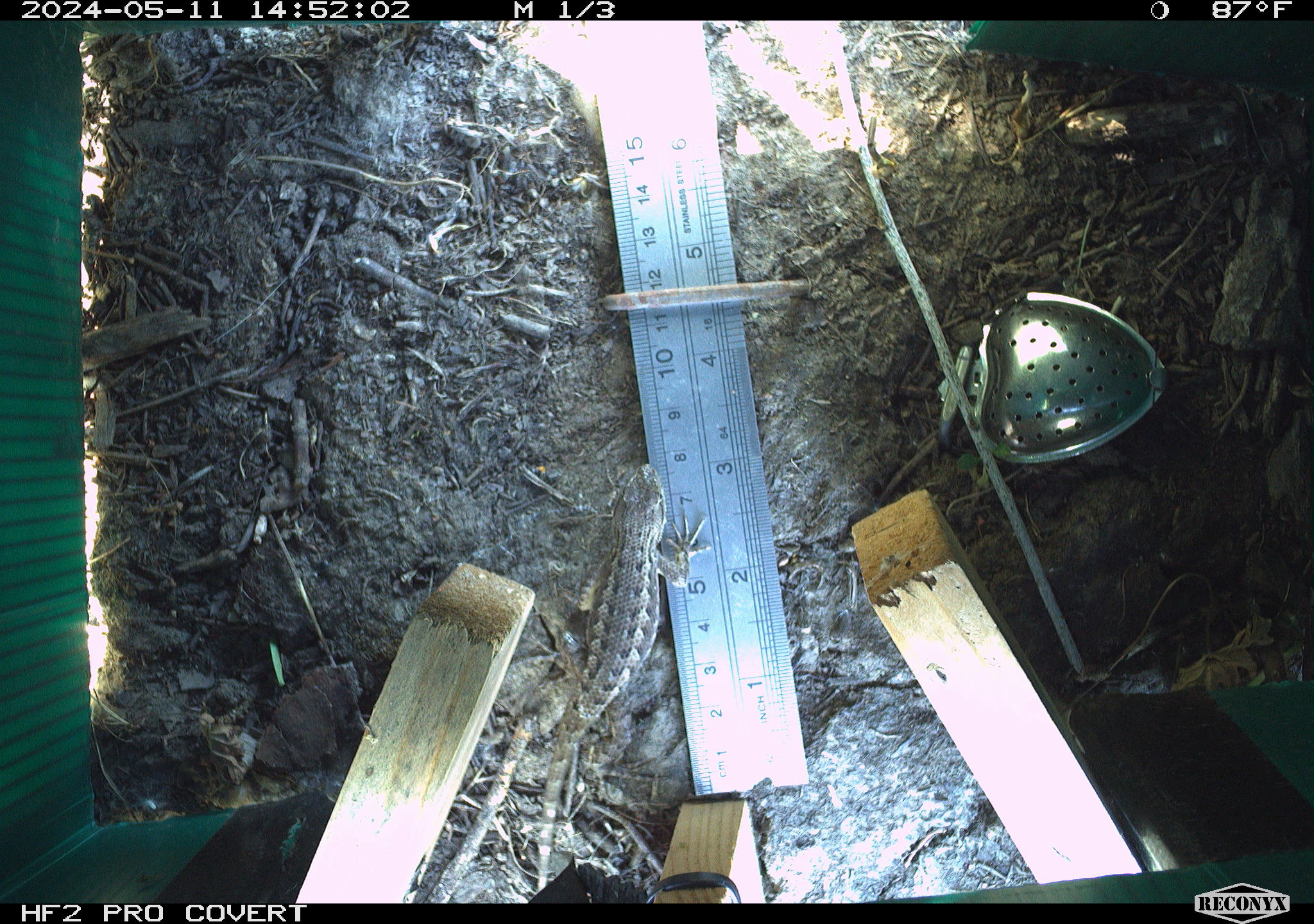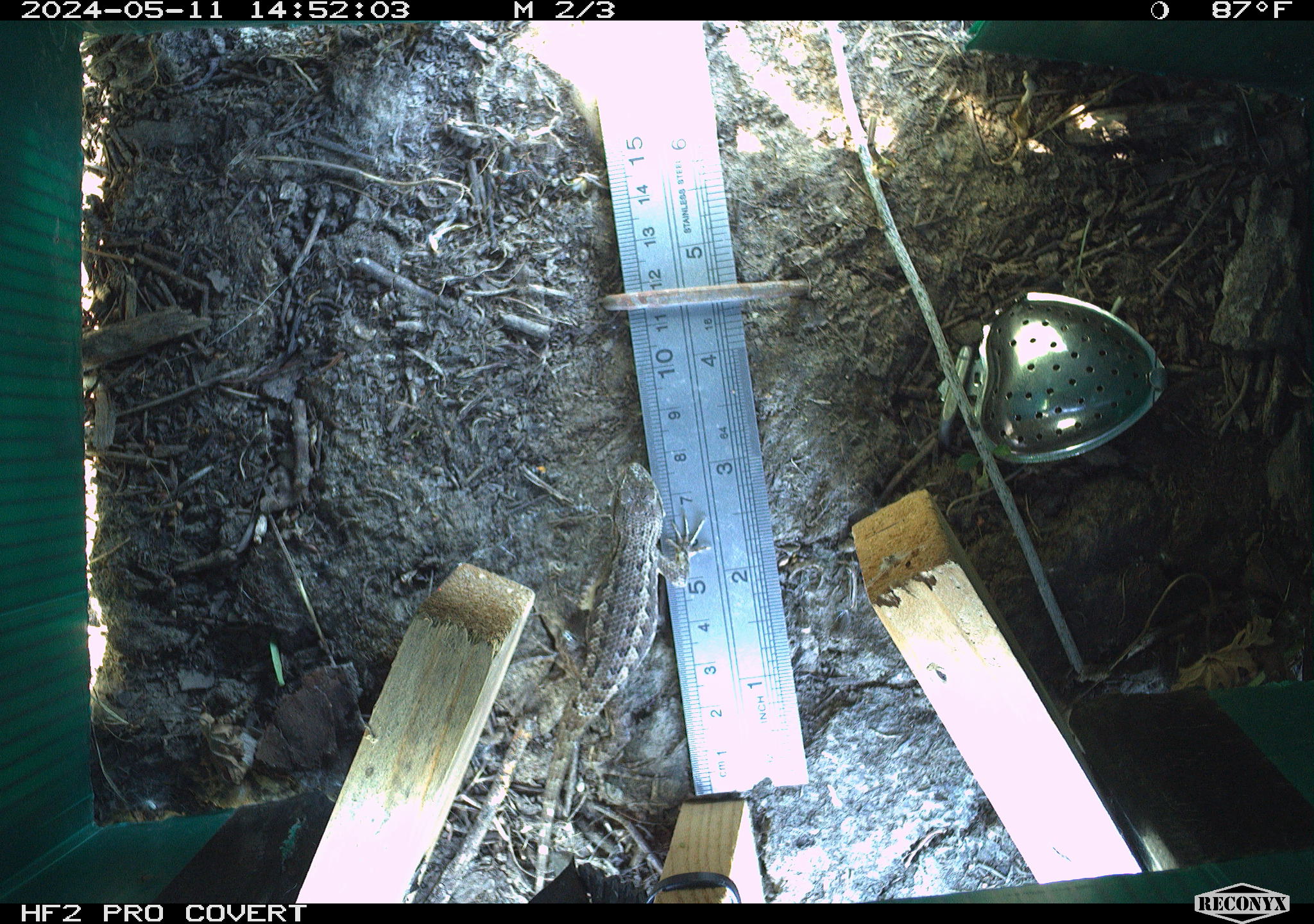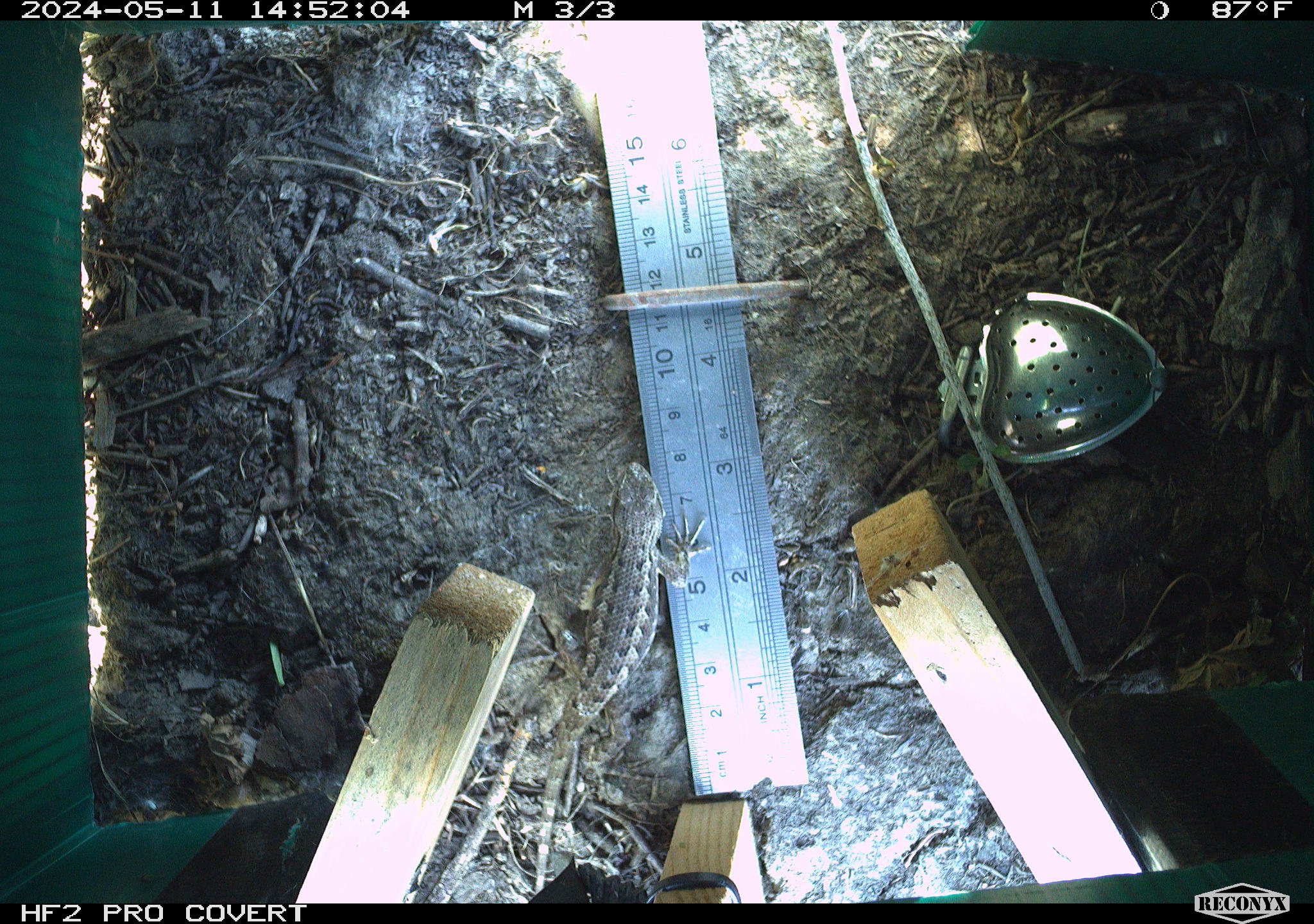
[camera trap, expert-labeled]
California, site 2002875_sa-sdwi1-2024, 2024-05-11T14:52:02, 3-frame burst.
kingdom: Animalia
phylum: Chordata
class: Reptilia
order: Squamata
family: Phrynosomatidae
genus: Sceloporus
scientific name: Sceloporus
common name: spiny lizards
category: sceloporus species